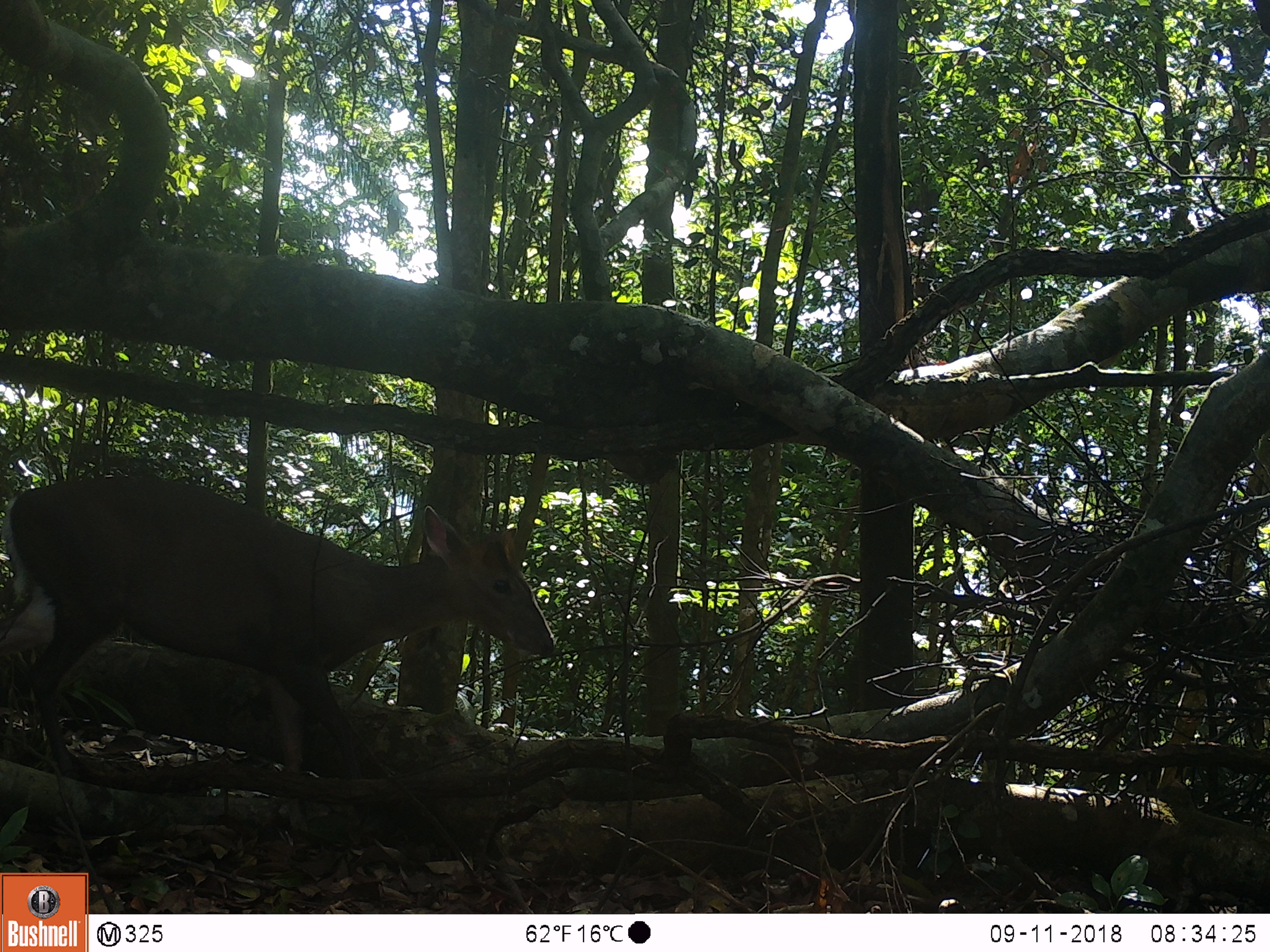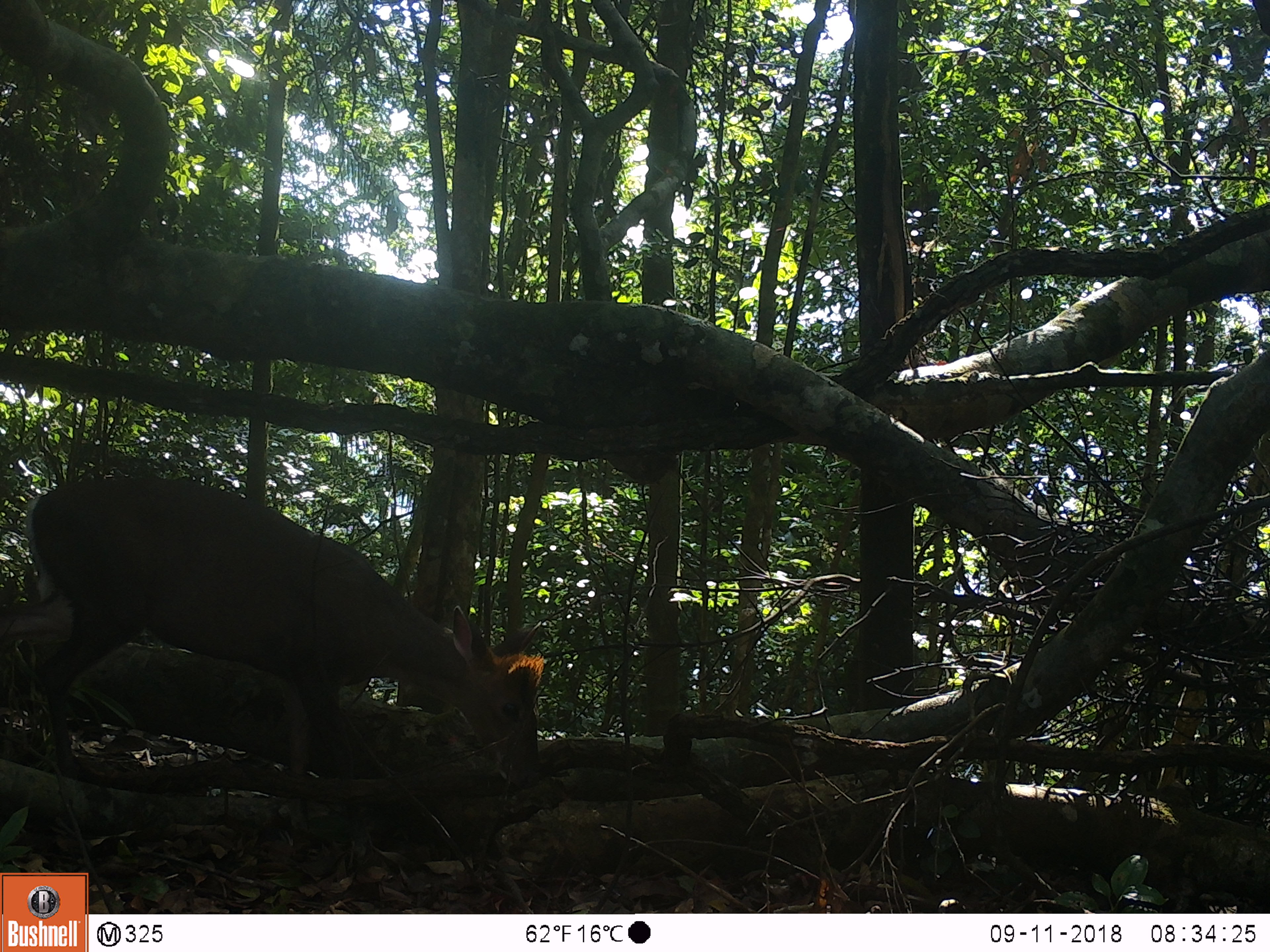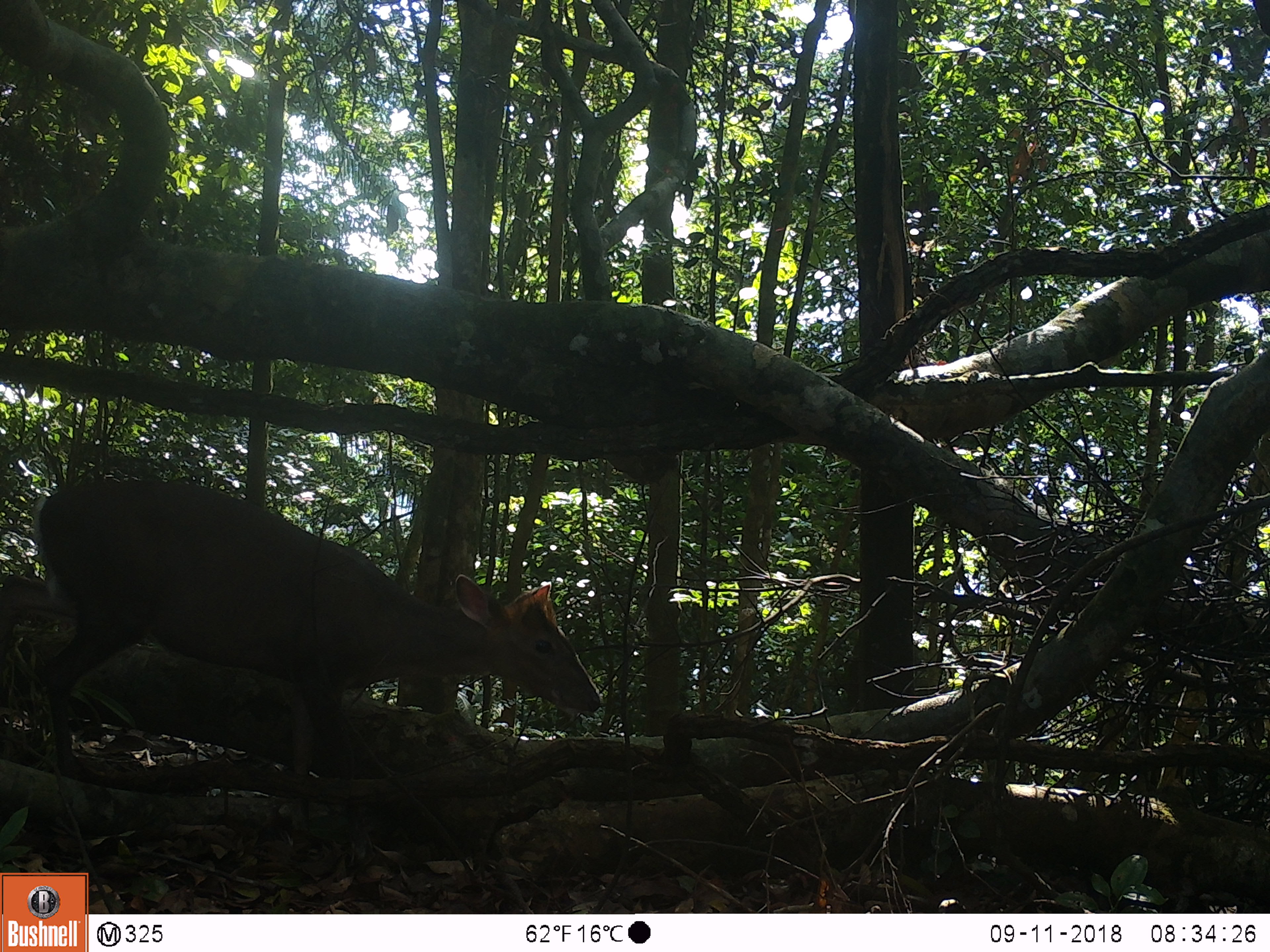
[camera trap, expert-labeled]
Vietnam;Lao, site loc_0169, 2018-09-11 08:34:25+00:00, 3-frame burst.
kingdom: Animalia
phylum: Chordata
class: Mammalia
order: Artiodactyla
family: Cervidae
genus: Muntiacus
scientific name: Muntiacus rooseveltorum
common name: roosevelt's muntjac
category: roosevelts muntjac group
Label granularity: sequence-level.